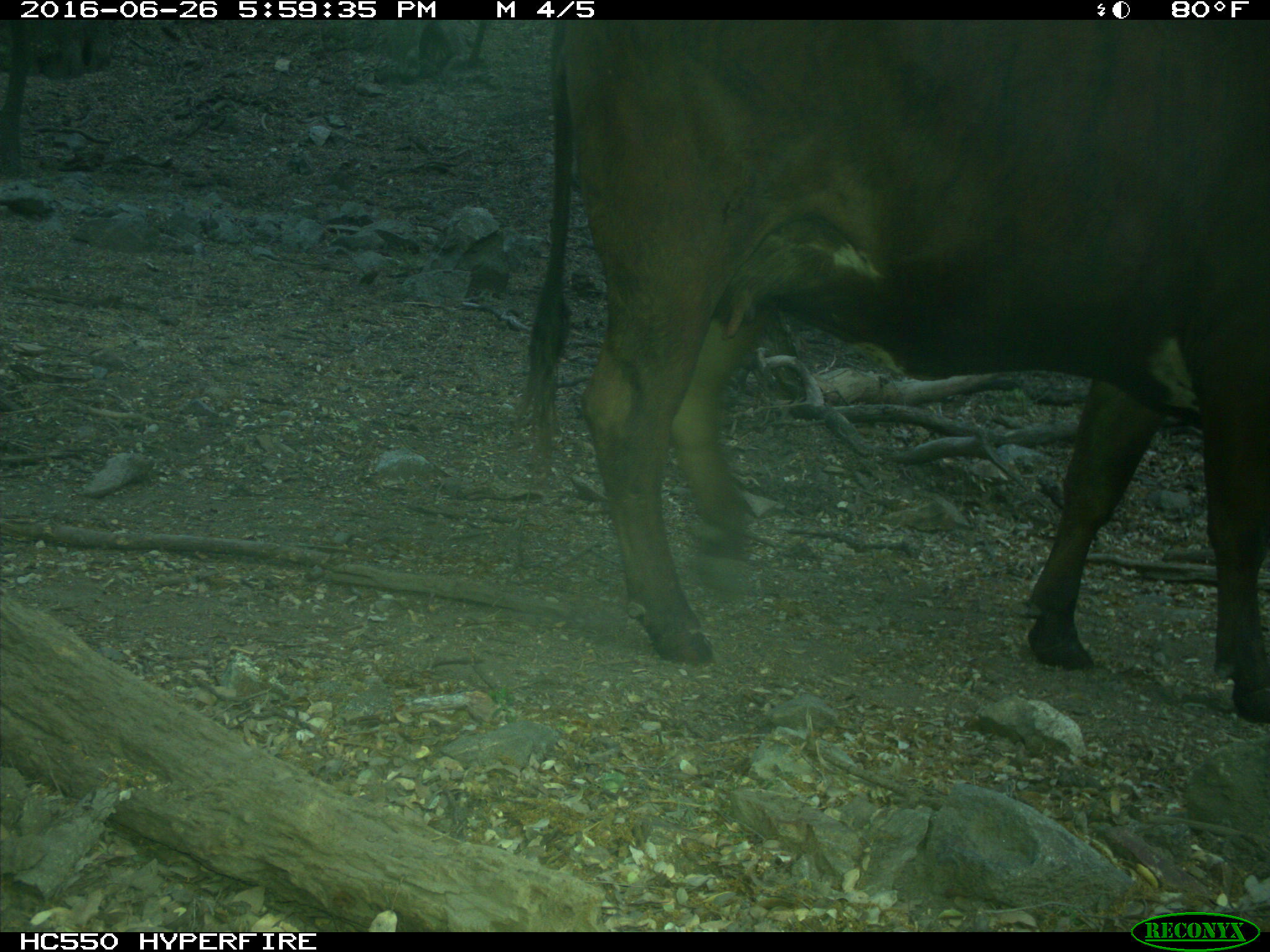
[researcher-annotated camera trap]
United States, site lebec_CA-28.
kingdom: Animalia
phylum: Chordata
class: Mammalia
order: Artiodactyla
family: Bovidae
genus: Bos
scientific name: Bos taurus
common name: domestic cow